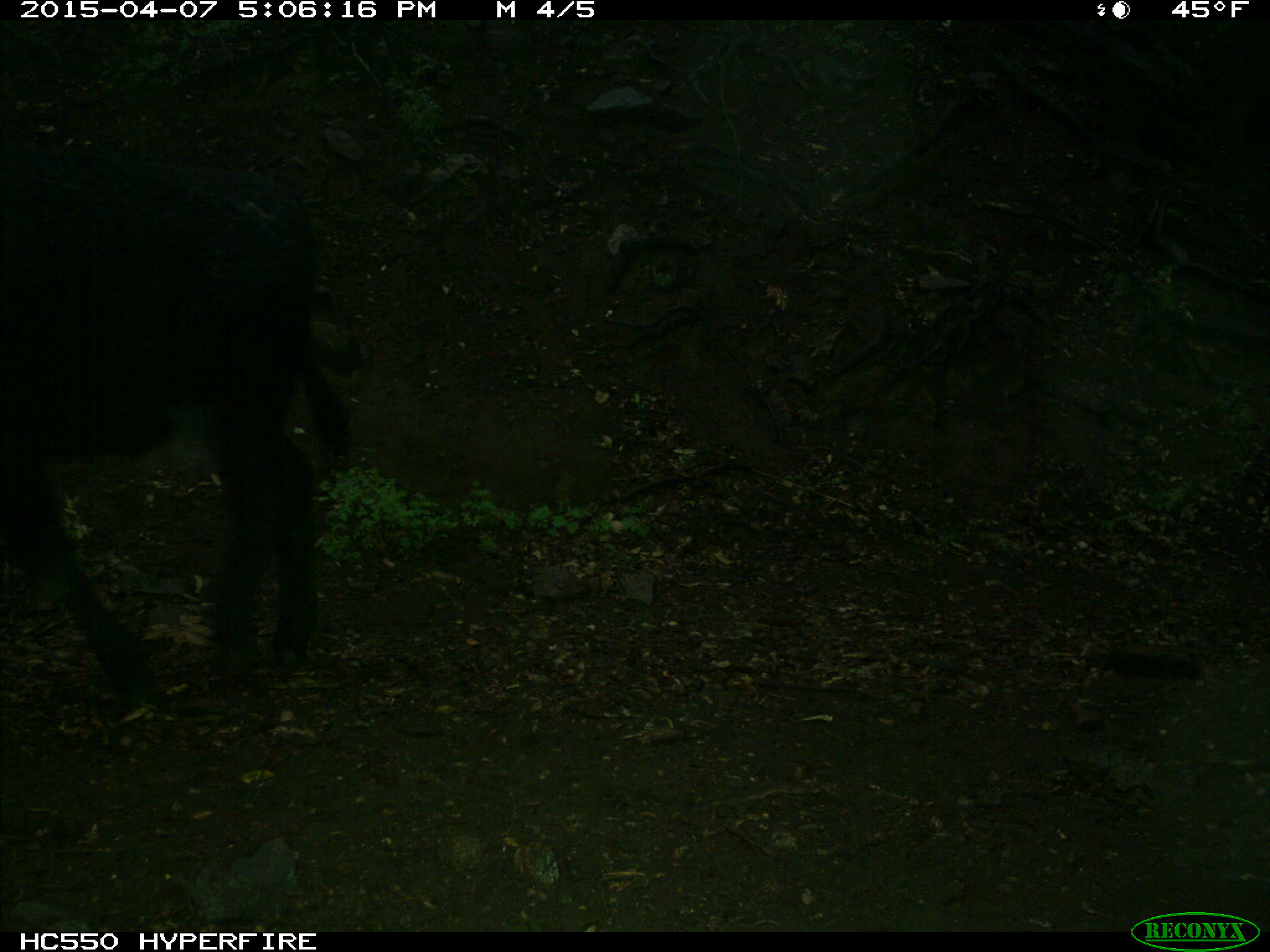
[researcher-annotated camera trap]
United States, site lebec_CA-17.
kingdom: Animalia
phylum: Chordata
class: Mammalia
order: Artiodactyla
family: Bovidae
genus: Bos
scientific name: Bos taurus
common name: domestic cow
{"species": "Bos taurus (domestic cow)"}